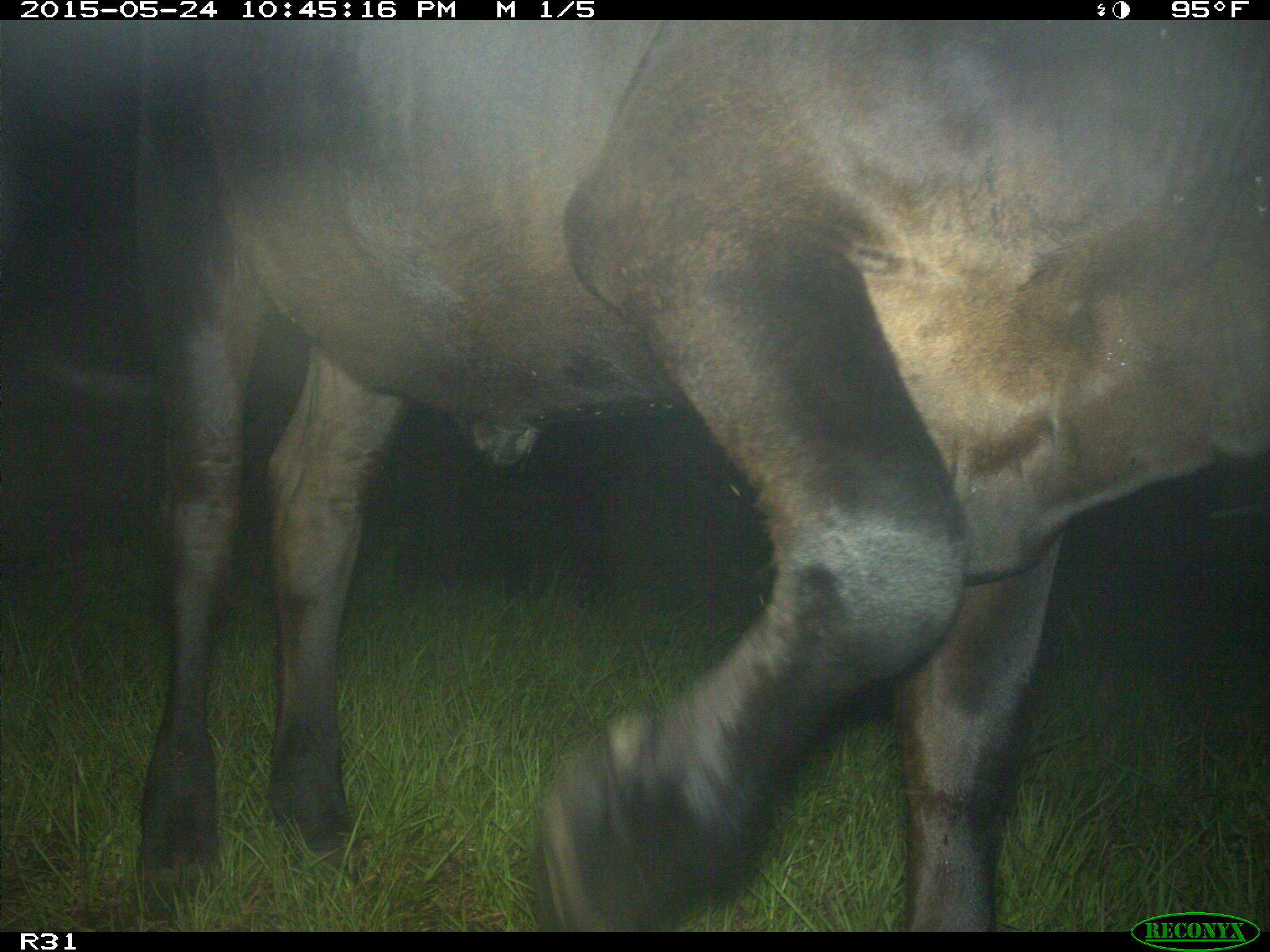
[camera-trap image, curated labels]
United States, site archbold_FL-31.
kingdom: Animalia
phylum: Chordata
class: Mammalia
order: Artiodactyla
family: Bovidae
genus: Bos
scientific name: Bos taurus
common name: domestic cow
Bos taurus (domestic cow).